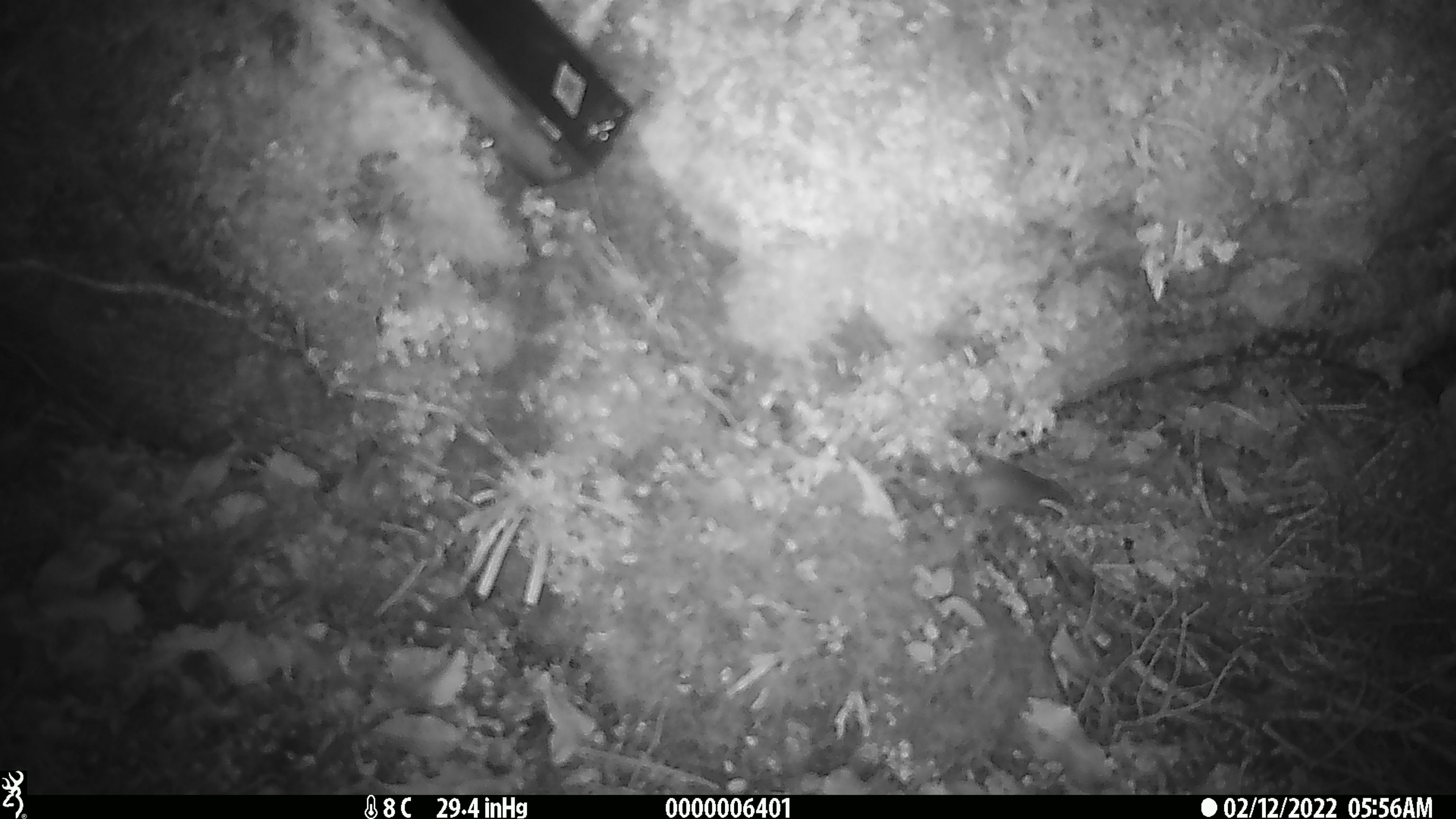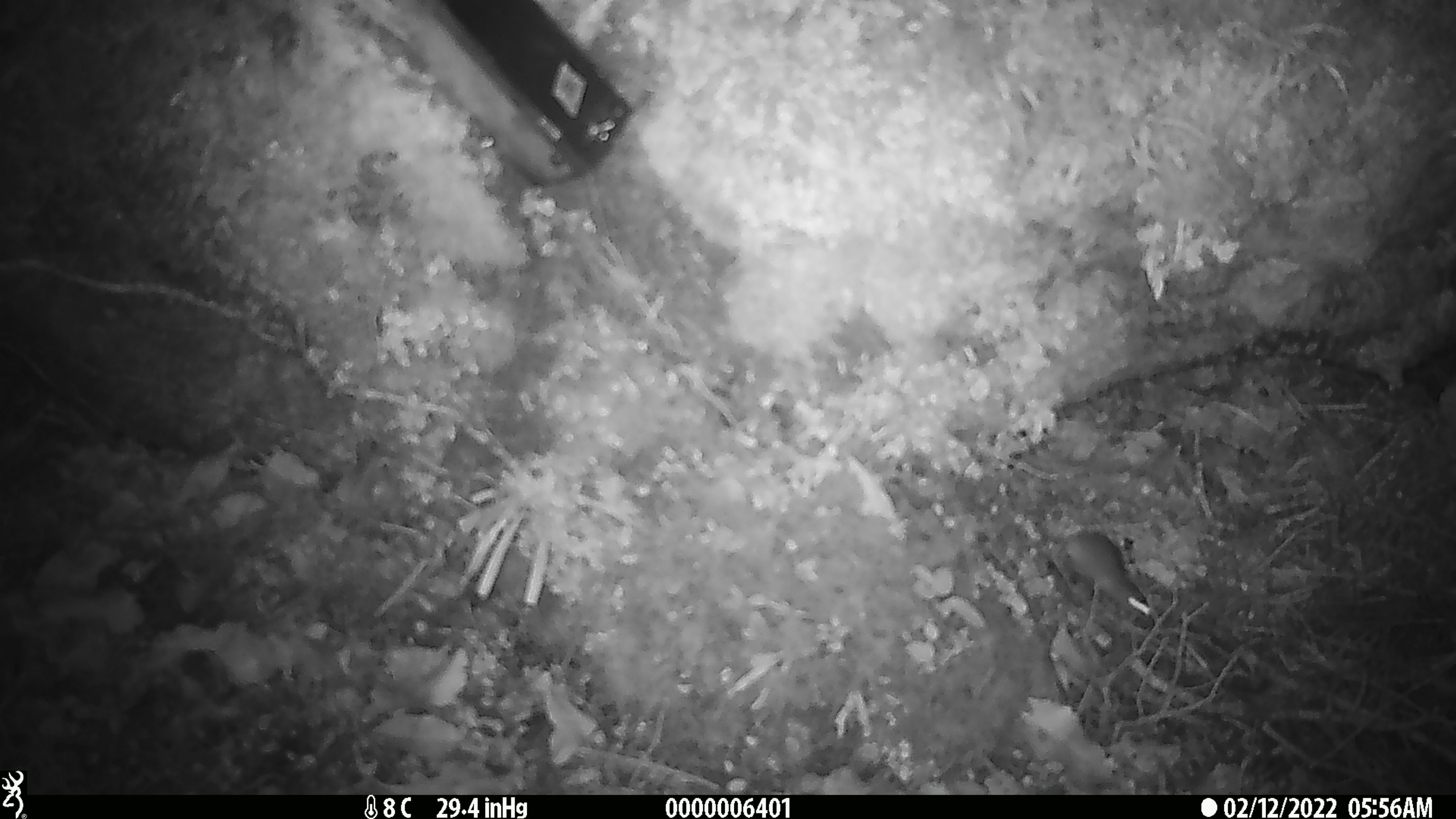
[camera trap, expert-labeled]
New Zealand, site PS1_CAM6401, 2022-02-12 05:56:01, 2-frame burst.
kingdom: Animalia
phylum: Chordata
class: Mammalia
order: Rodentia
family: Muridae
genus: Mus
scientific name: Mus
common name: mouse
Mouse (Mus).